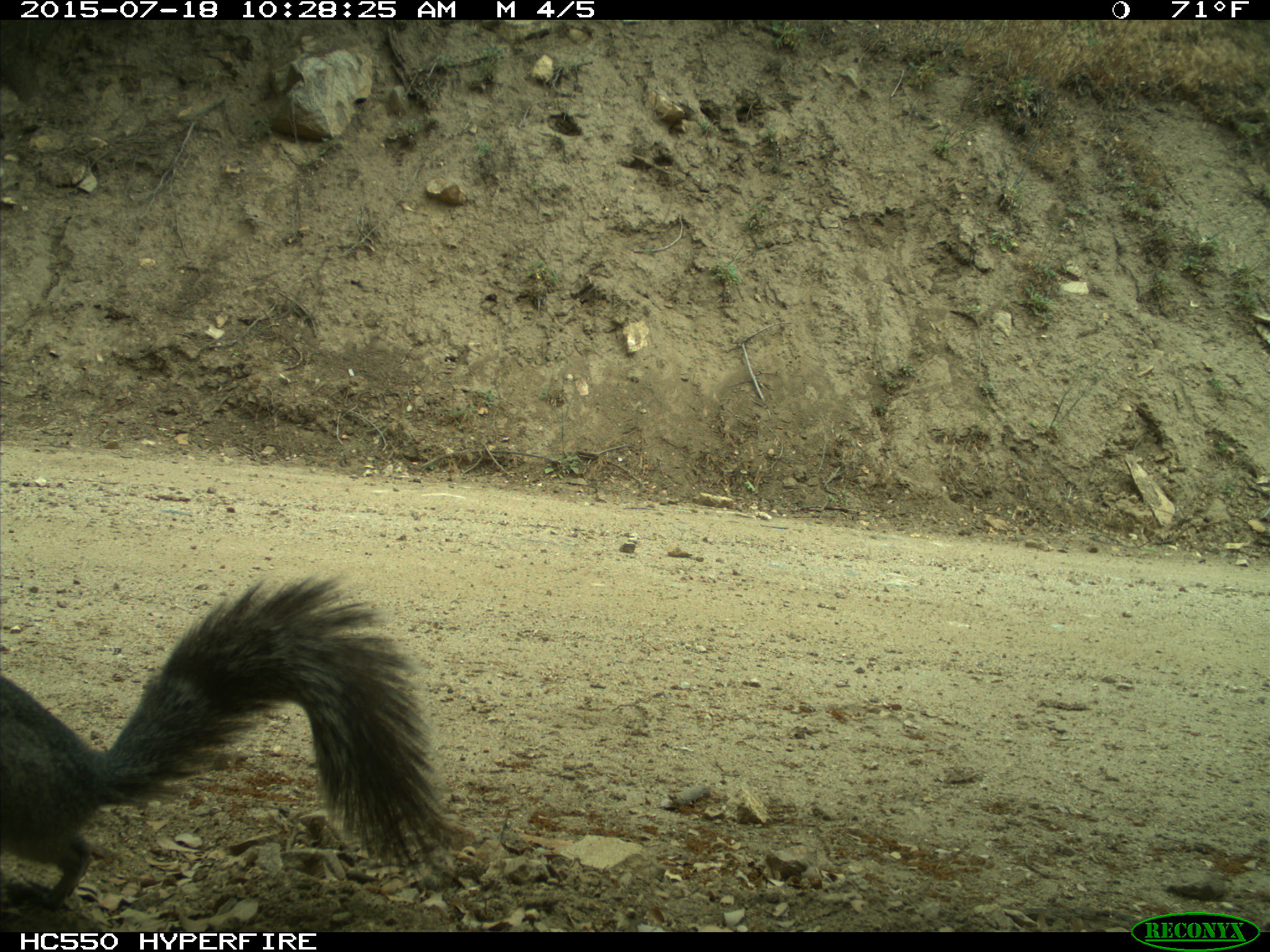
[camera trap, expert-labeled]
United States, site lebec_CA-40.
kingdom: Animalia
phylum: Chordata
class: Mammalia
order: Rodentia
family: Sciuridae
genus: Sciurus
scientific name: Sciurus carolinensis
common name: eastern gray squirrel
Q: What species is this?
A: Sciurus carolinensis (eastern gray squirrel).